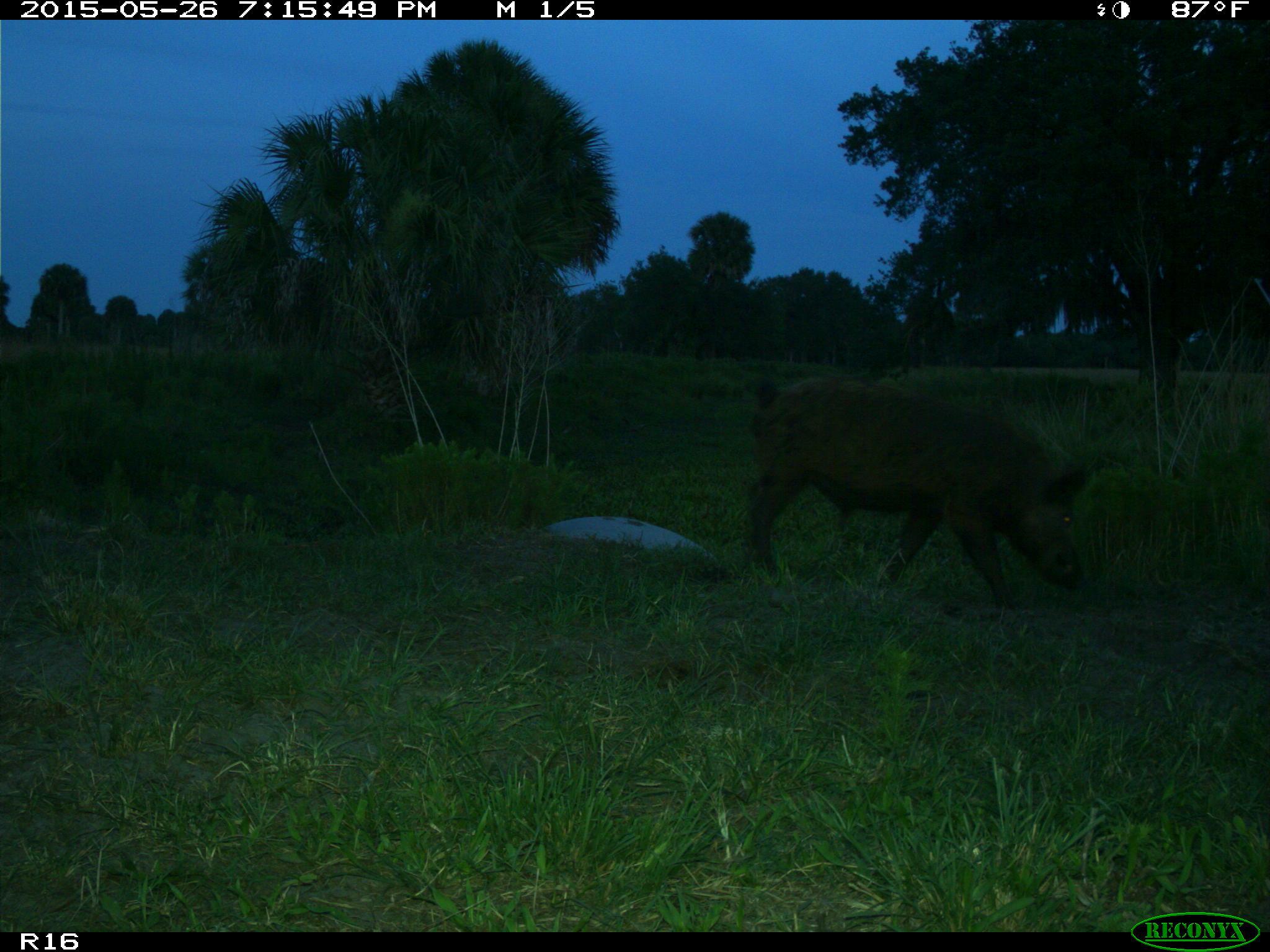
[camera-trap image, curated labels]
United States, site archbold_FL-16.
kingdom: Animalia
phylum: Chordata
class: Mammalia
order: Artiodactyla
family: Suidae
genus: Sus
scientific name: Sus scrofa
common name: wild boar